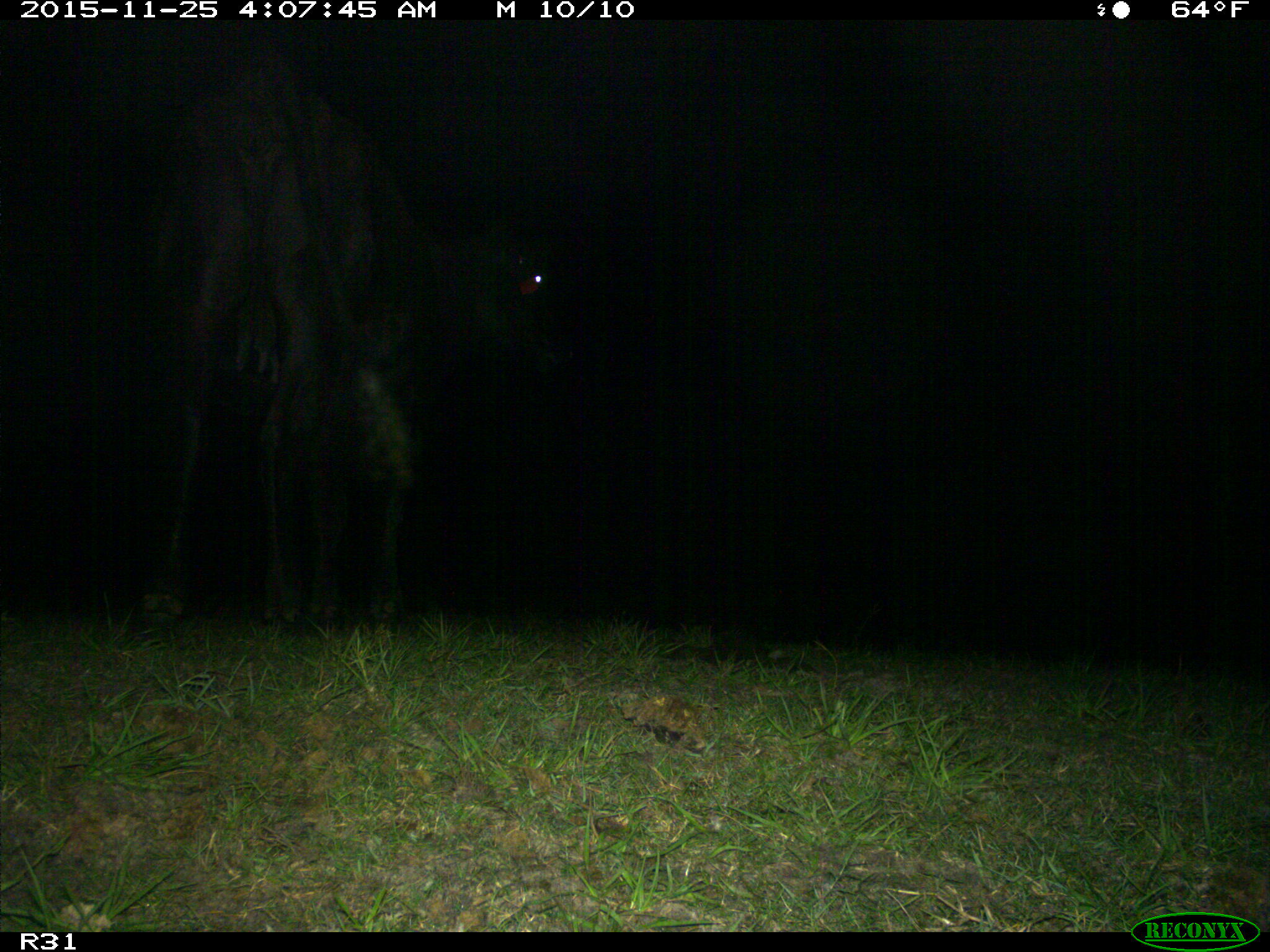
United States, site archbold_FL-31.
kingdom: Animalia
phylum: Chordata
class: Mammalia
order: Artiodactyla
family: Bovidae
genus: Bos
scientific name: Bos taurus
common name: domestic cow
Bos taurus (domestic cow).